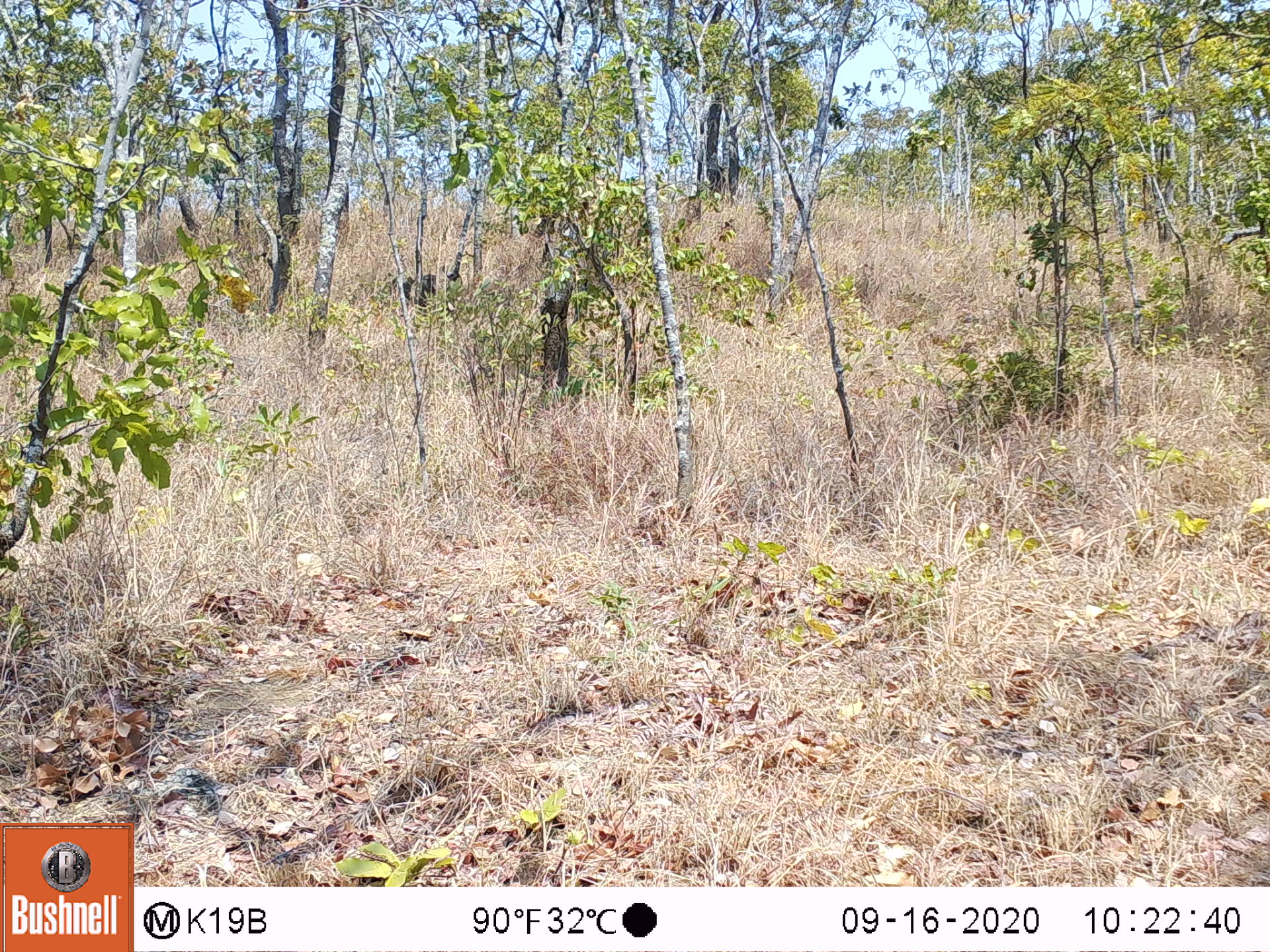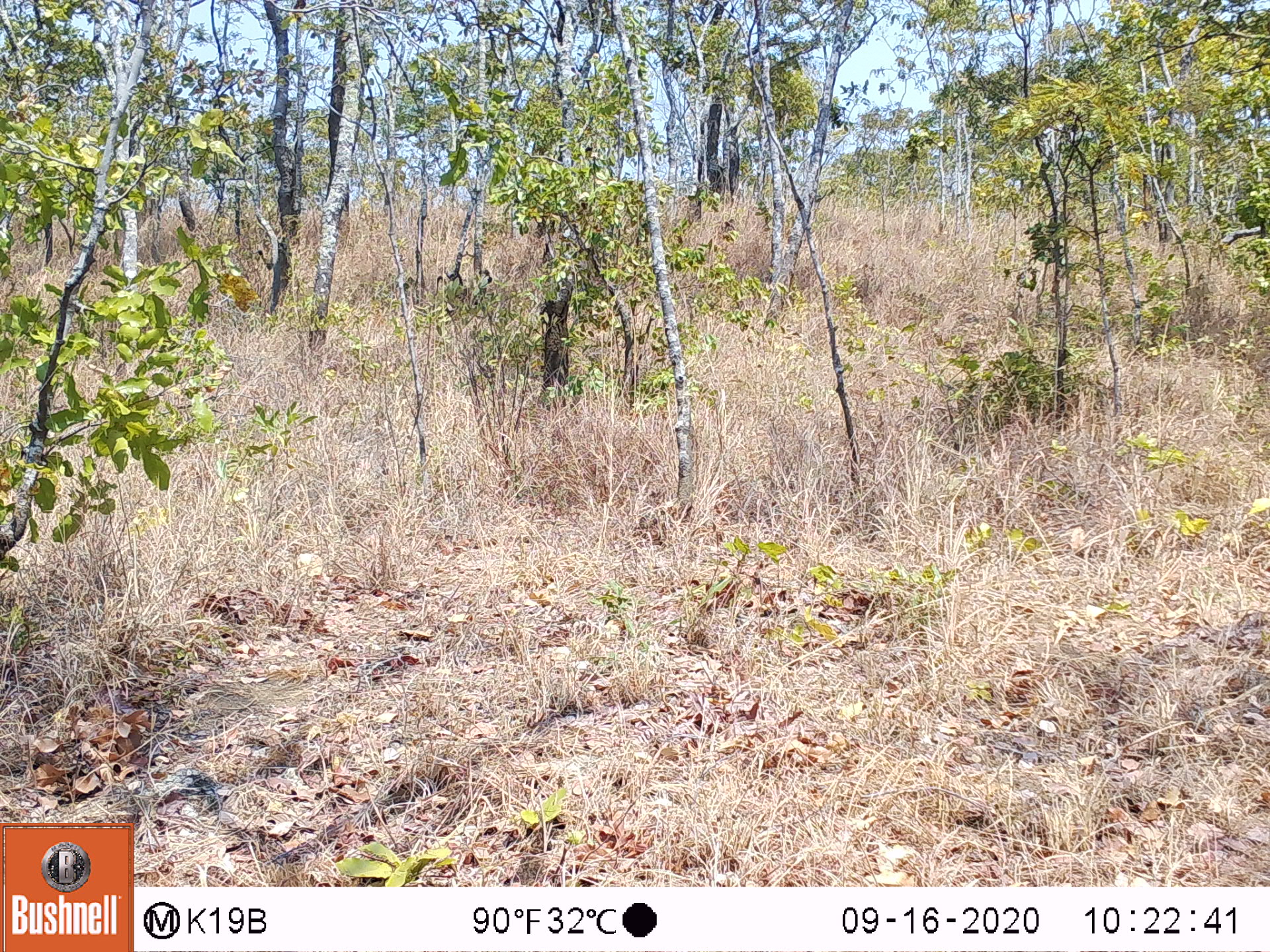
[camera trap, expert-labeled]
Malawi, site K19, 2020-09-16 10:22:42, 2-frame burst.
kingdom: Animalia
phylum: Chordata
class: Mammalia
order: Primates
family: Cercopithecidae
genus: Papio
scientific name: Papio cynocephalus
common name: yellow baboon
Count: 1.